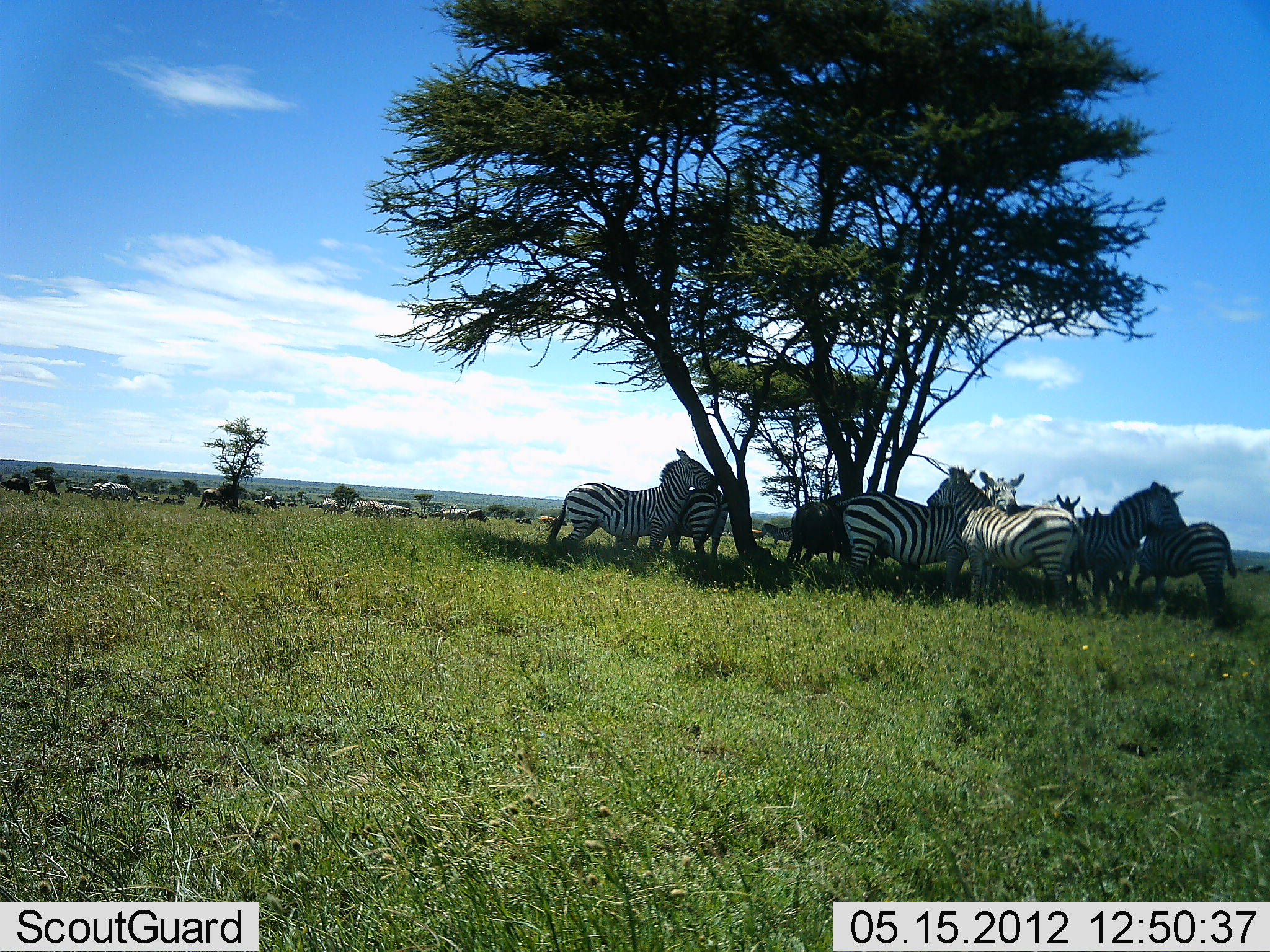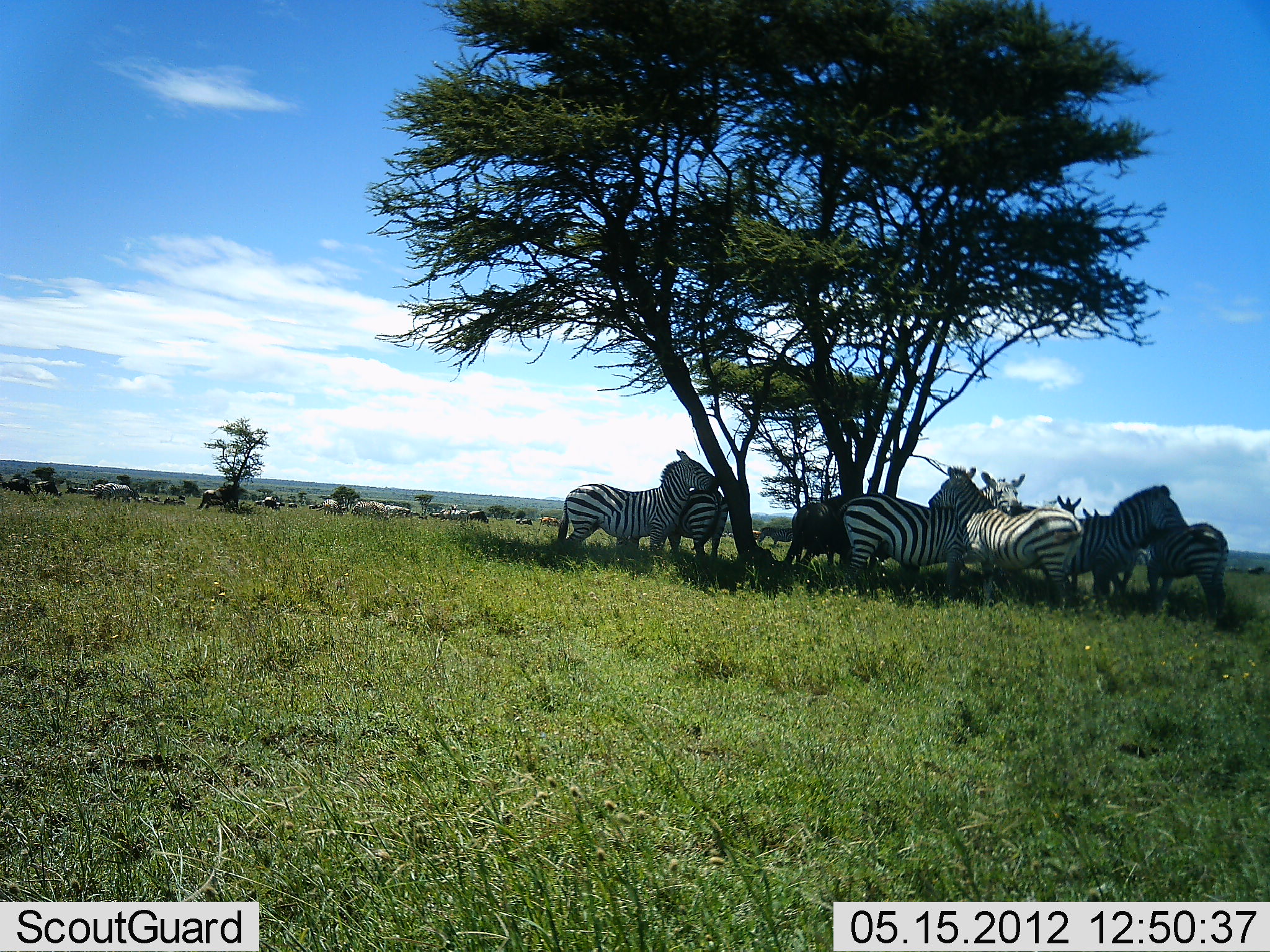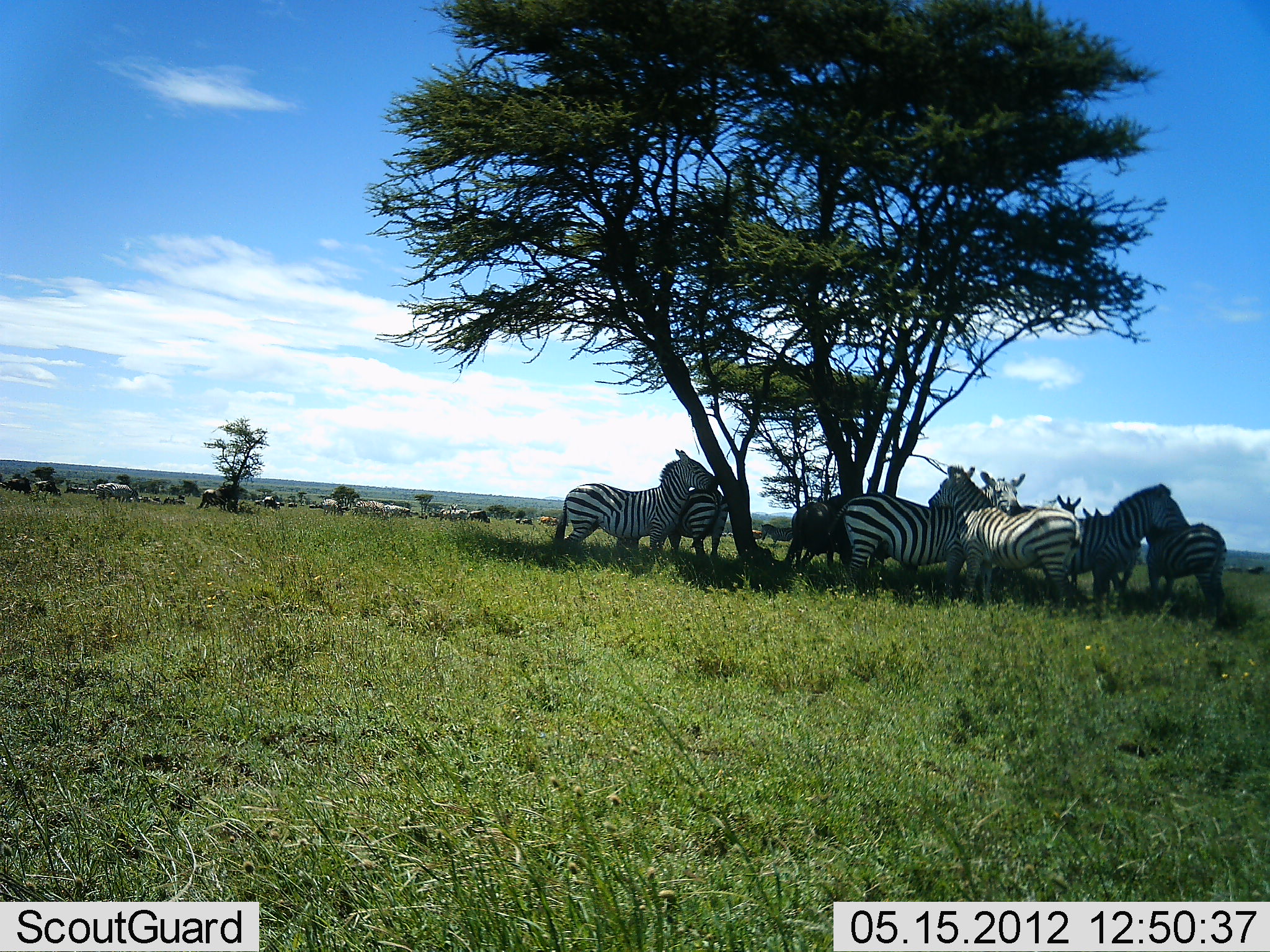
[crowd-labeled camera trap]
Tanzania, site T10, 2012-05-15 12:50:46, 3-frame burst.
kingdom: Animalia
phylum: Chordata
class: Mammalia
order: Perissodactyla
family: Equidae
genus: Equus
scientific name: Equus quagga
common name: plains zebra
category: zebra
Zebra (plains zebra) (Equus quagga), count 11-50. Behavior (volunteer vote fractions): standing 92%, resting 8%, moving 17%, interacting 42%. Young present (vote fraction): 0%. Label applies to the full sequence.